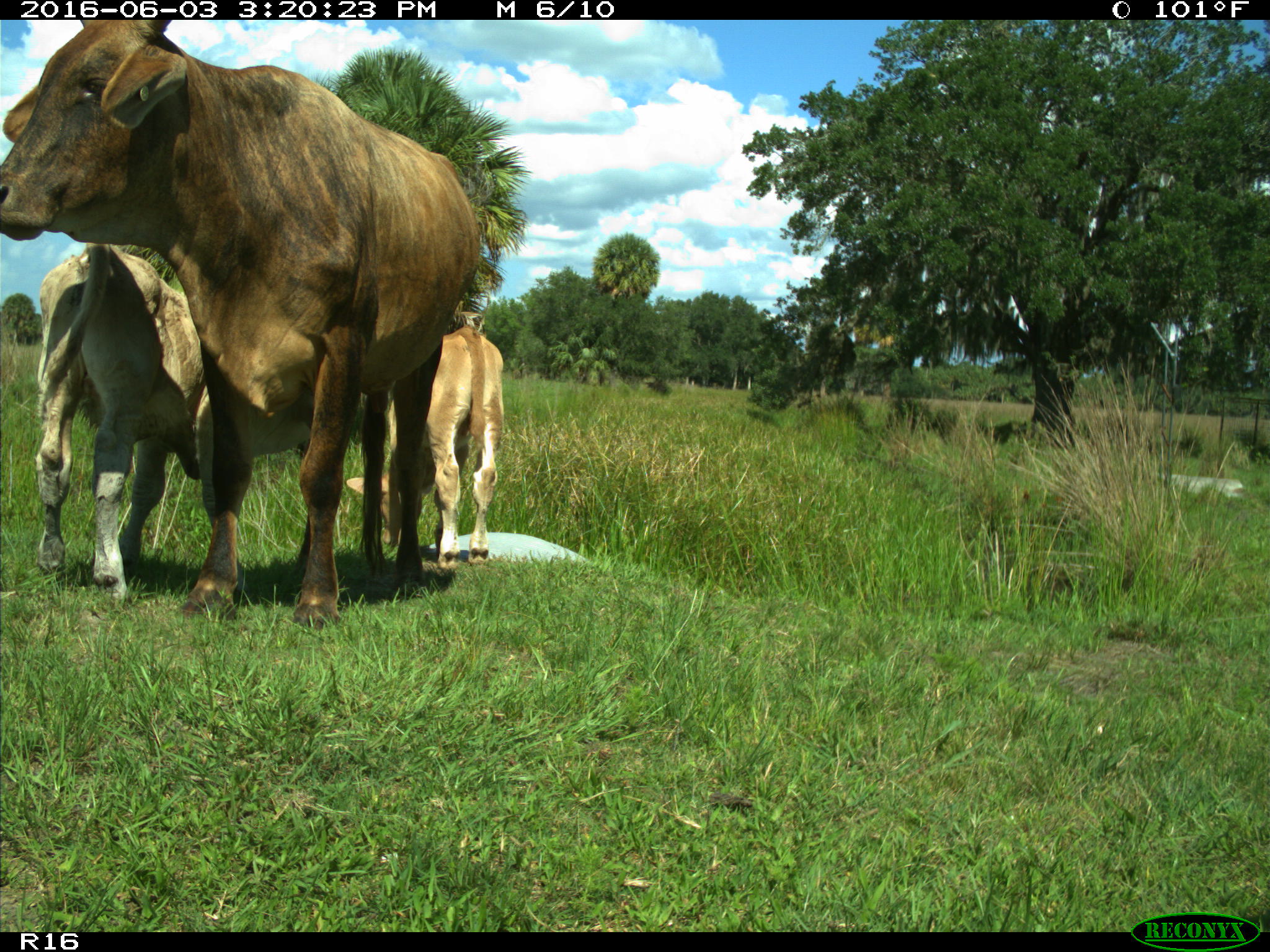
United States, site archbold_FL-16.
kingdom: Animalia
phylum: Chordata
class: Mammalia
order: Artiodactyla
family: Bovidae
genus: Bos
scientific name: Bos taurus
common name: domestic cow